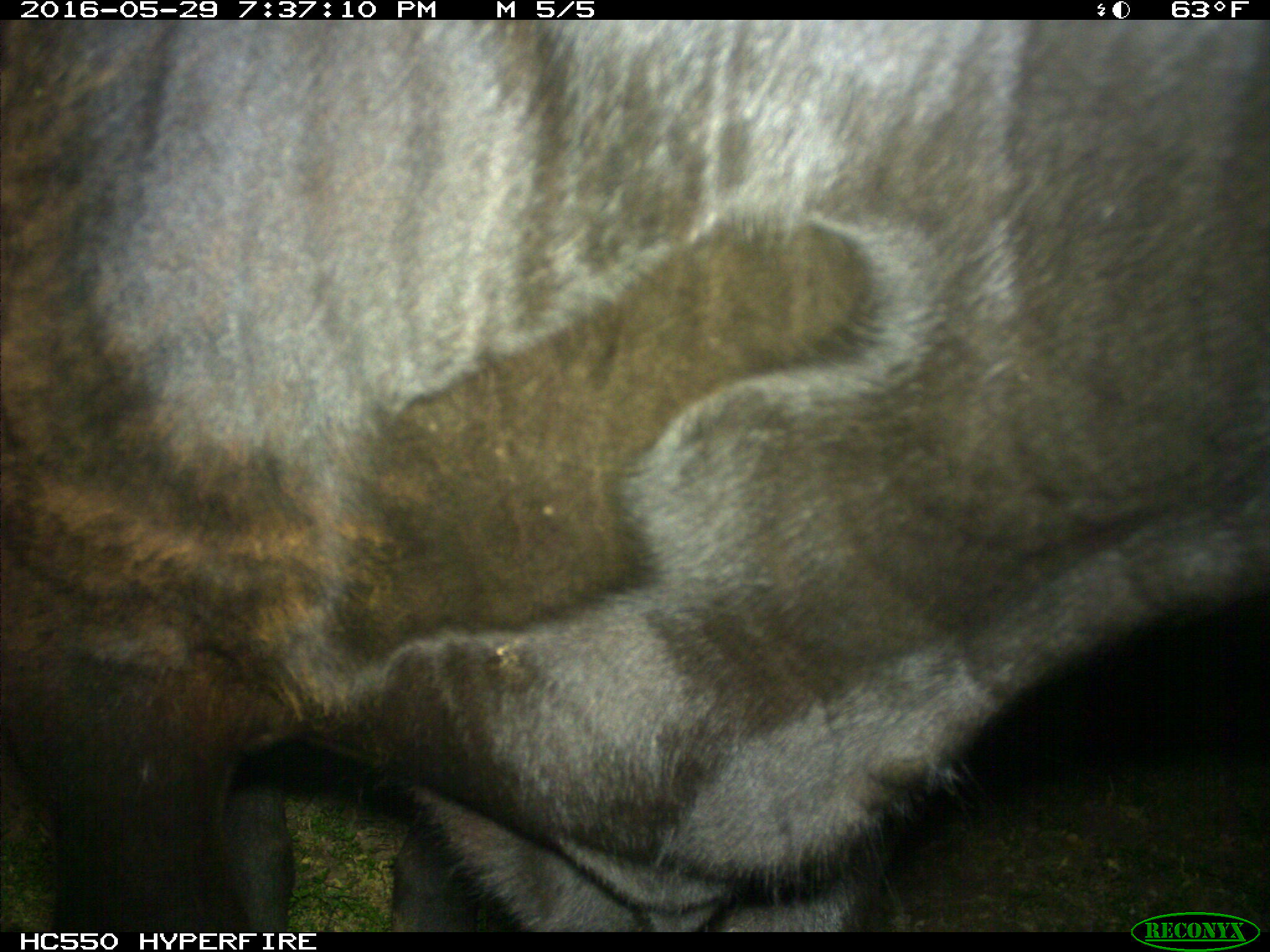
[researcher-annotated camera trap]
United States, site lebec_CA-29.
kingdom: Animalia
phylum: Chordata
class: Mammalia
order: Artiodactyla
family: Bovidae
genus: Bos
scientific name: Bos taurus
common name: domestic cow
Bos taurus (domestic cow).